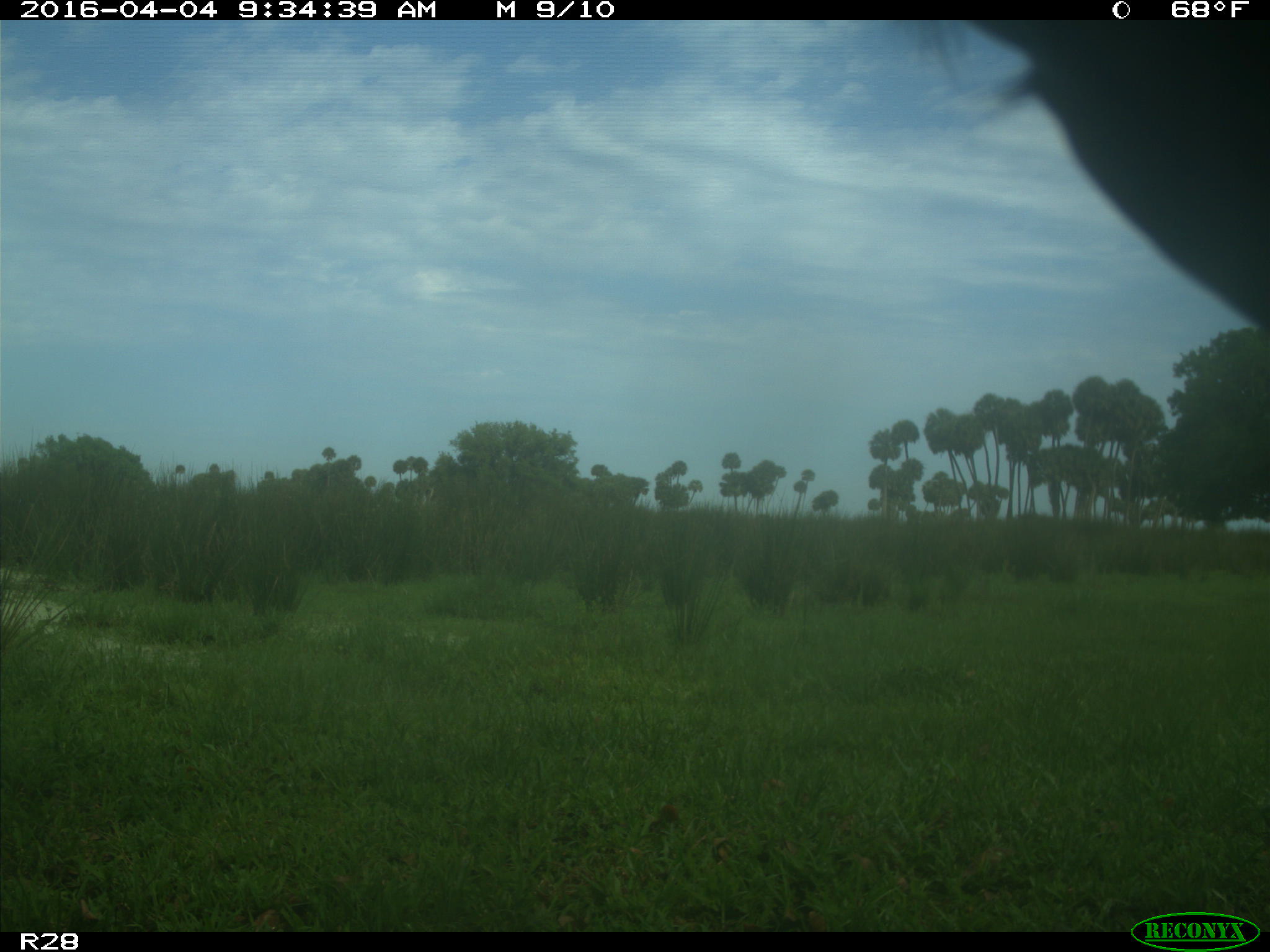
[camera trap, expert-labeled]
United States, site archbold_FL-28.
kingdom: Animalia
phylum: Chordata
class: Mammalia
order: Artiodactyla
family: Bovidae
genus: Bos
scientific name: Bos taurus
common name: domestic cow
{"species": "Bos taurus (domestic cow)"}